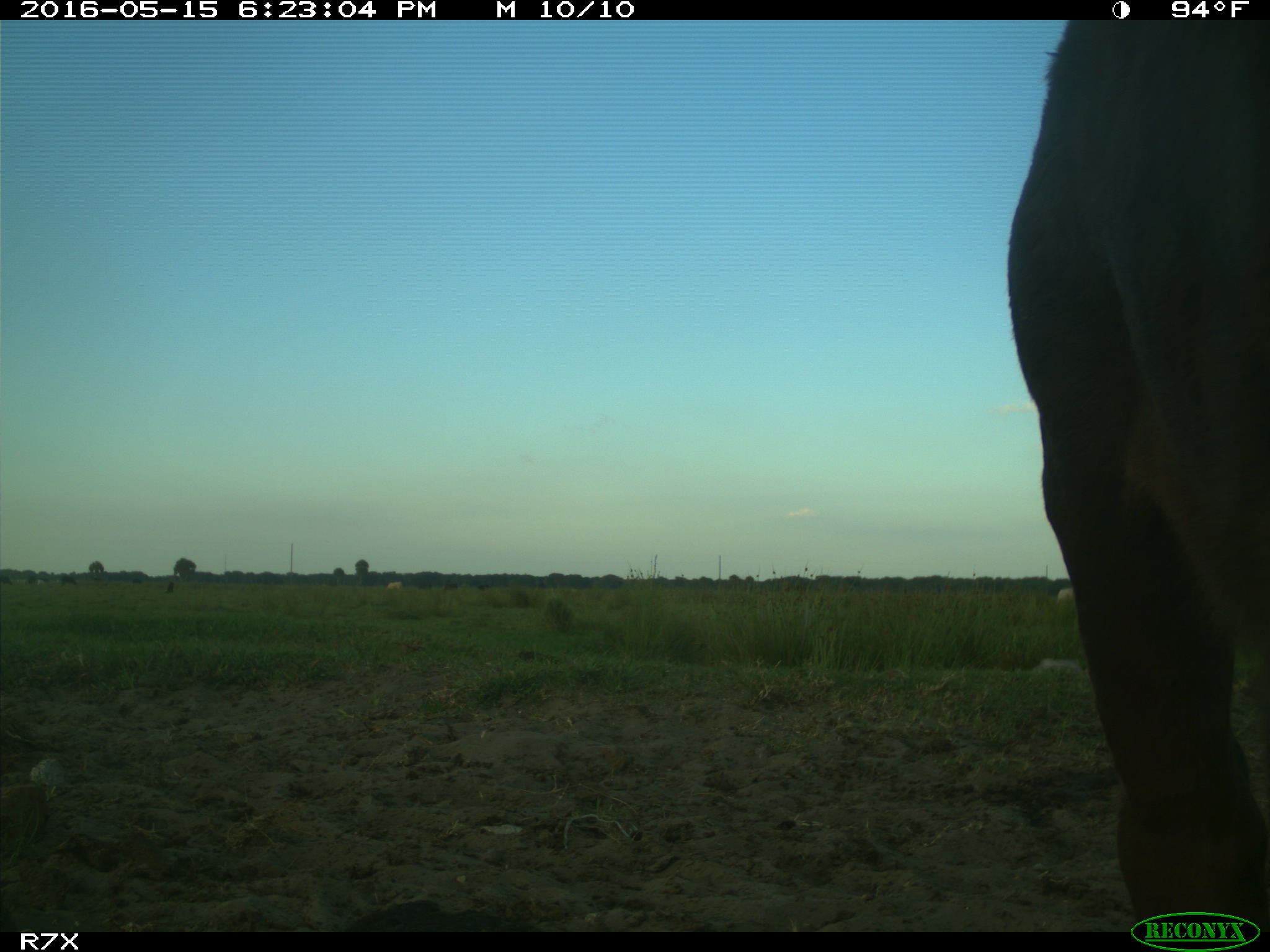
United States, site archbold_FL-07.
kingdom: Animalia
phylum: Chordata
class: Mammalia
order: Artiodactyla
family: Bovidae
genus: Bos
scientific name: Bos taurus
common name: domestic cow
Bos taurus (domestic cow).